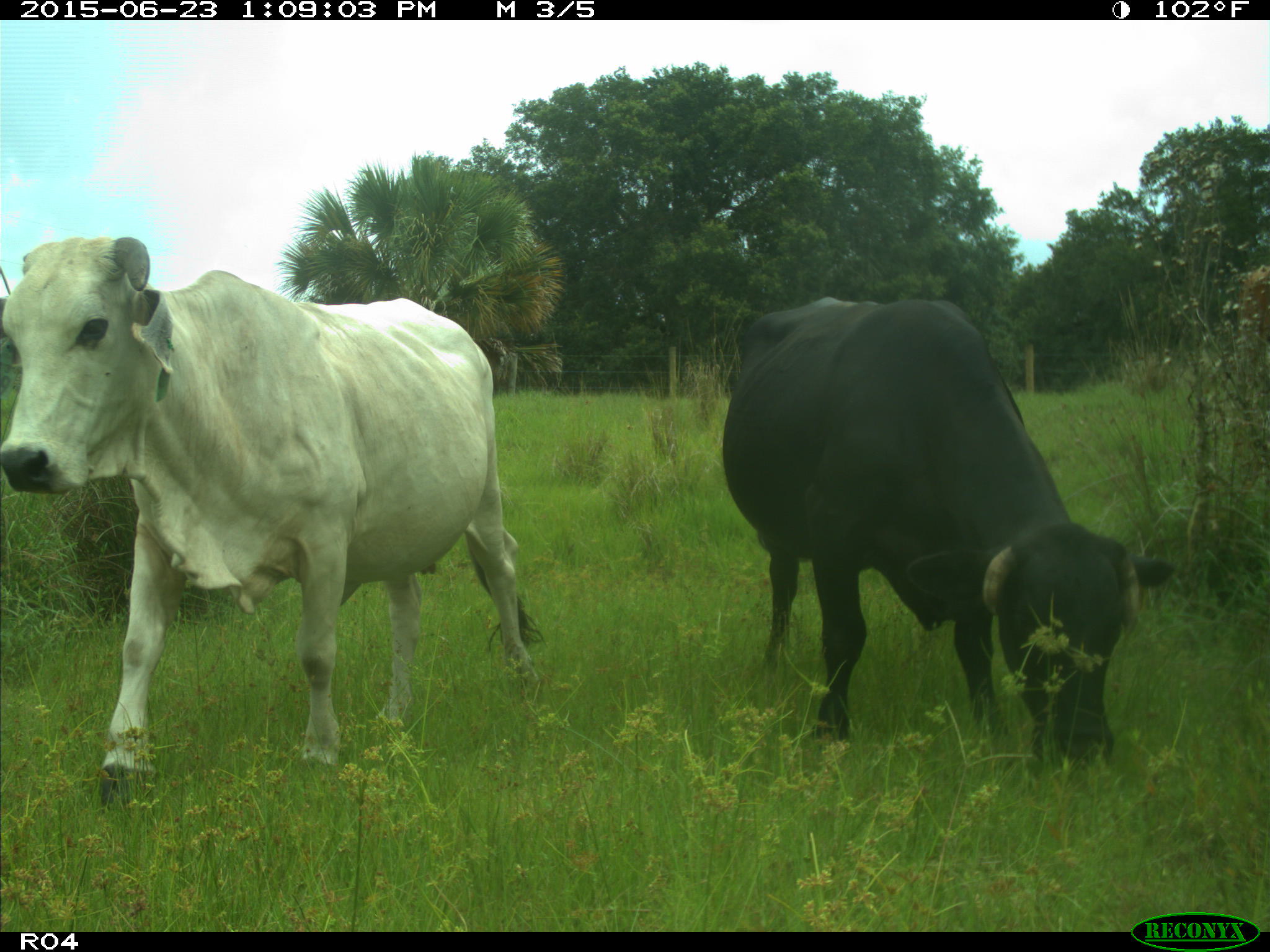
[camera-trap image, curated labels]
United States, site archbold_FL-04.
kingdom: Animalia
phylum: Chordata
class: Mammalia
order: Artiodactyla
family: Bovidae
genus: Bos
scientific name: Bos taurus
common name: domestic cow